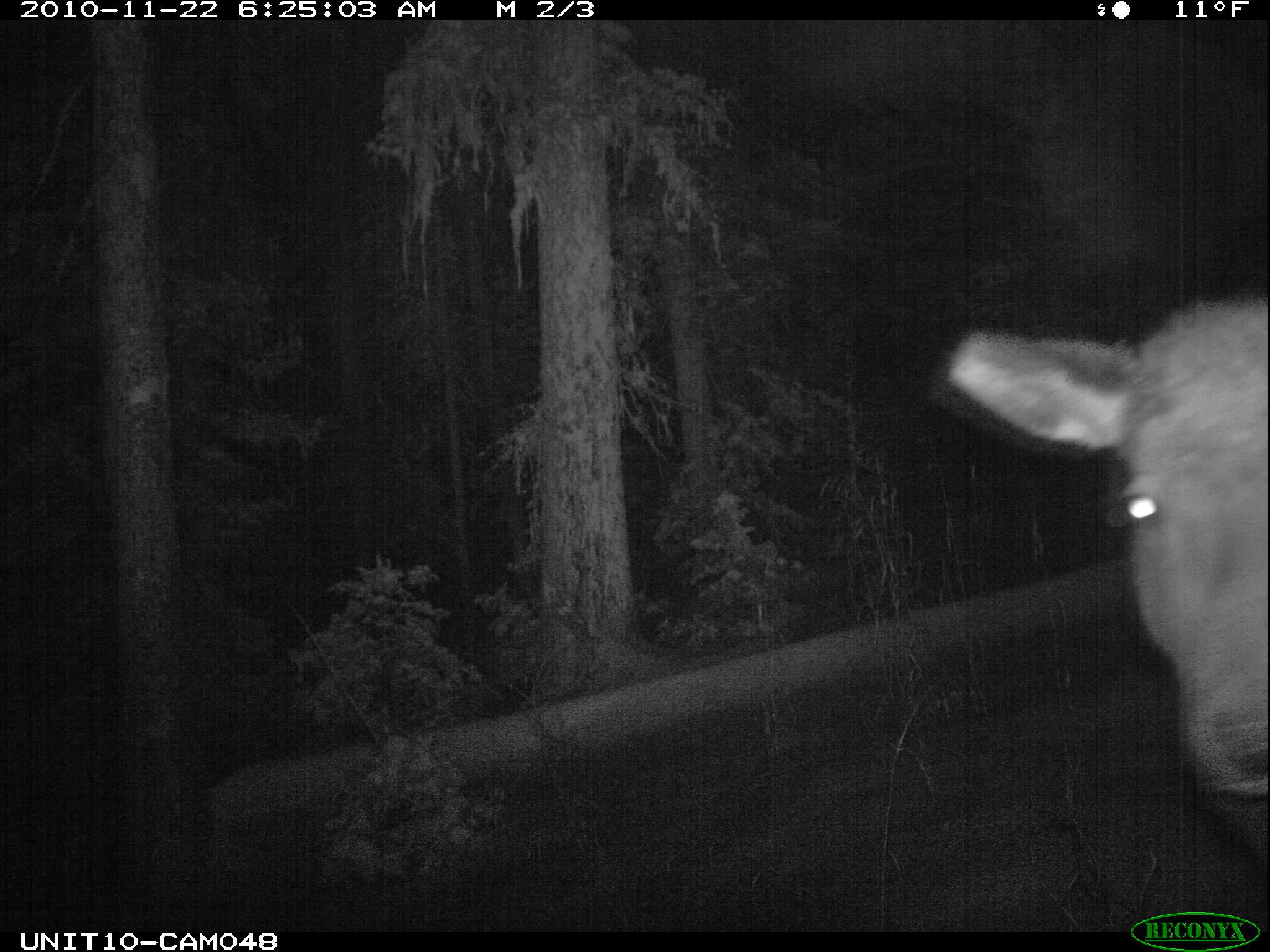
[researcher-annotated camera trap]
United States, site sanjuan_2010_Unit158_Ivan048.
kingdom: Animalia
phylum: Chordata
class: Mammalia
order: Artiodactyla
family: Cervidae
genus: Cervus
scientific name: Cervus elaphus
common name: red deer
Cervus elaphus (red deer).